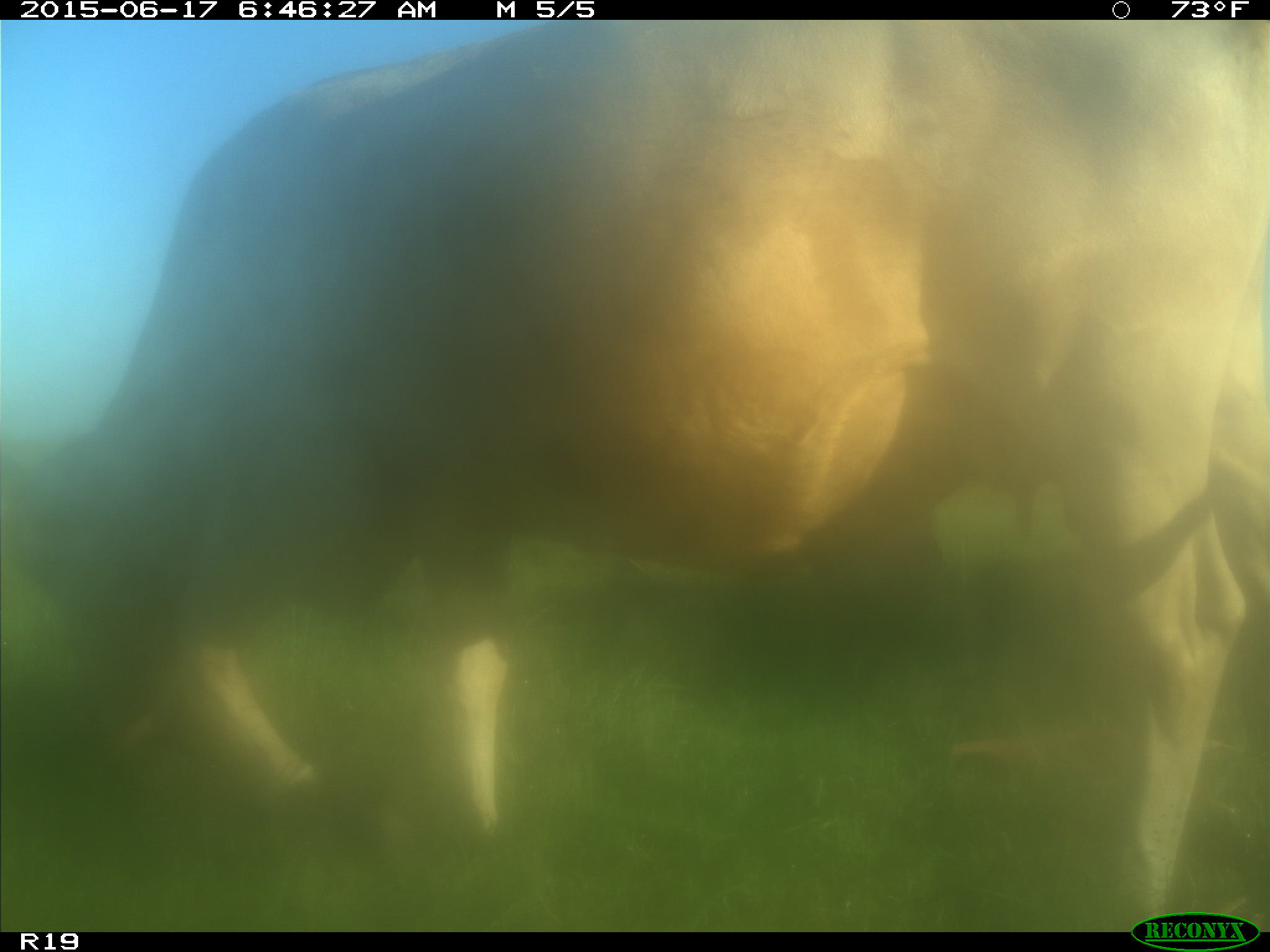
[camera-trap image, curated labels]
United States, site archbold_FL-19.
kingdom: Animalia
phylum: Chordata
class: Mammalia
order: Artiodactyla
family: Bovidae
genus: Bos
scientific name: Bos taurus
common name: domestic cow